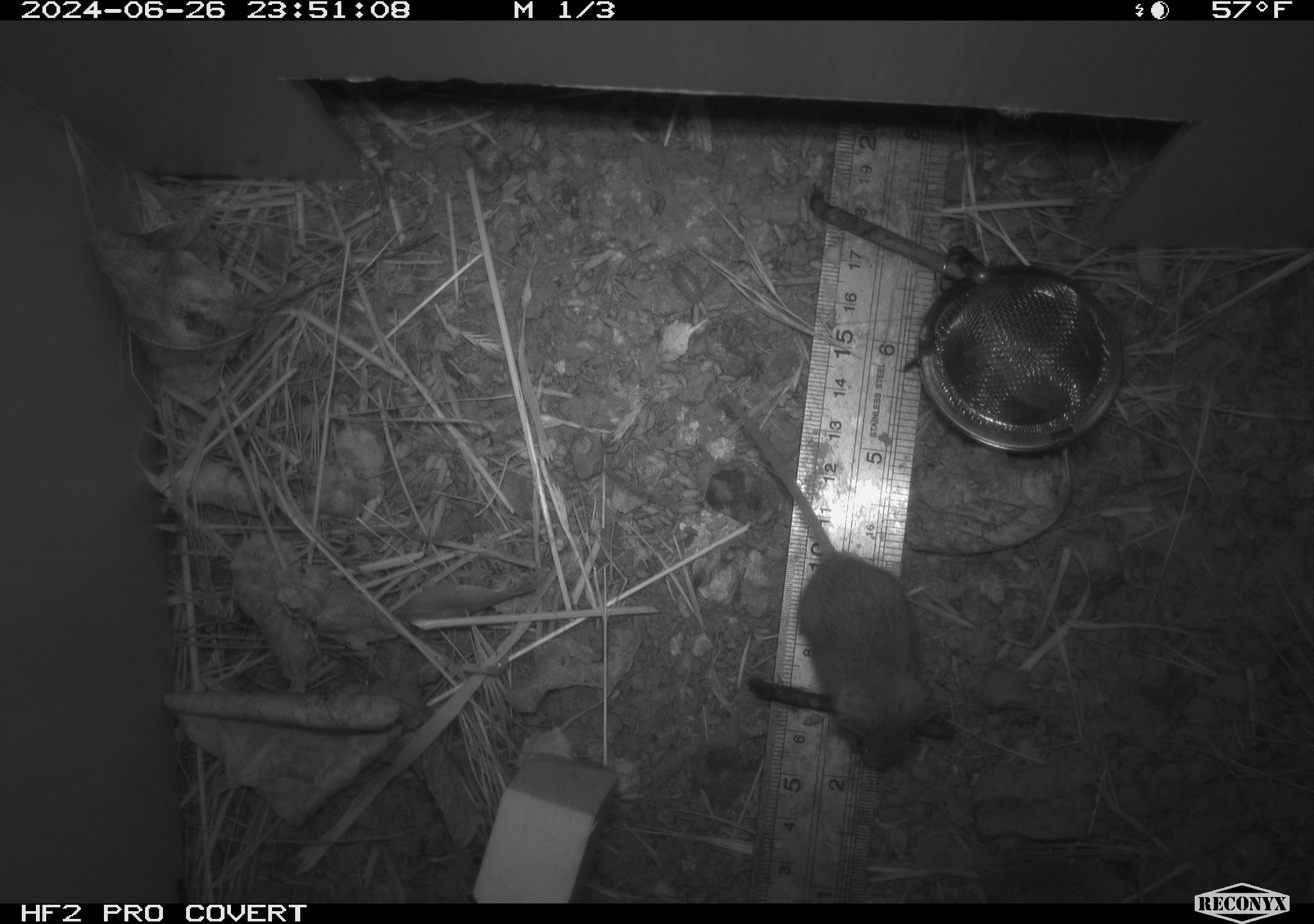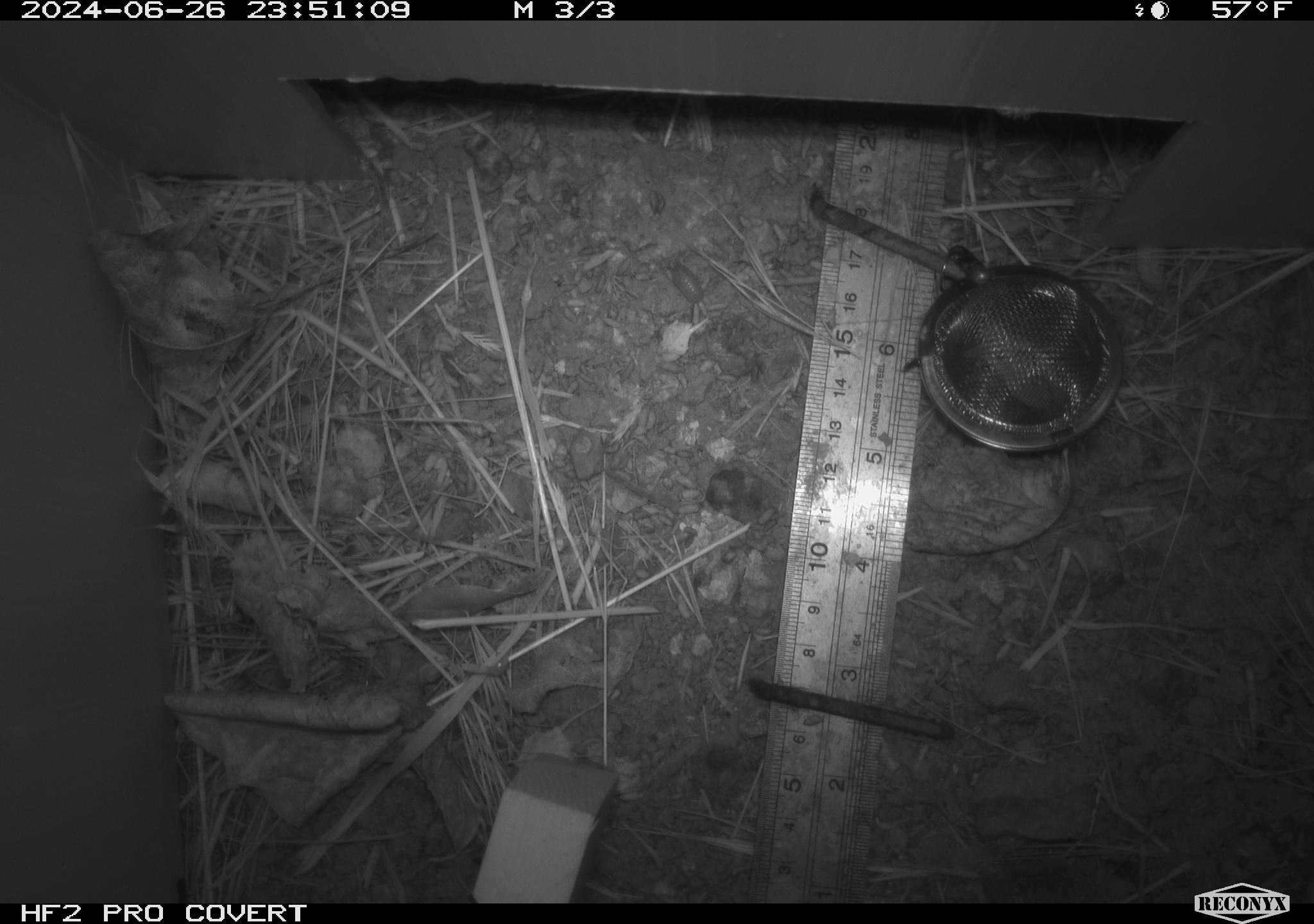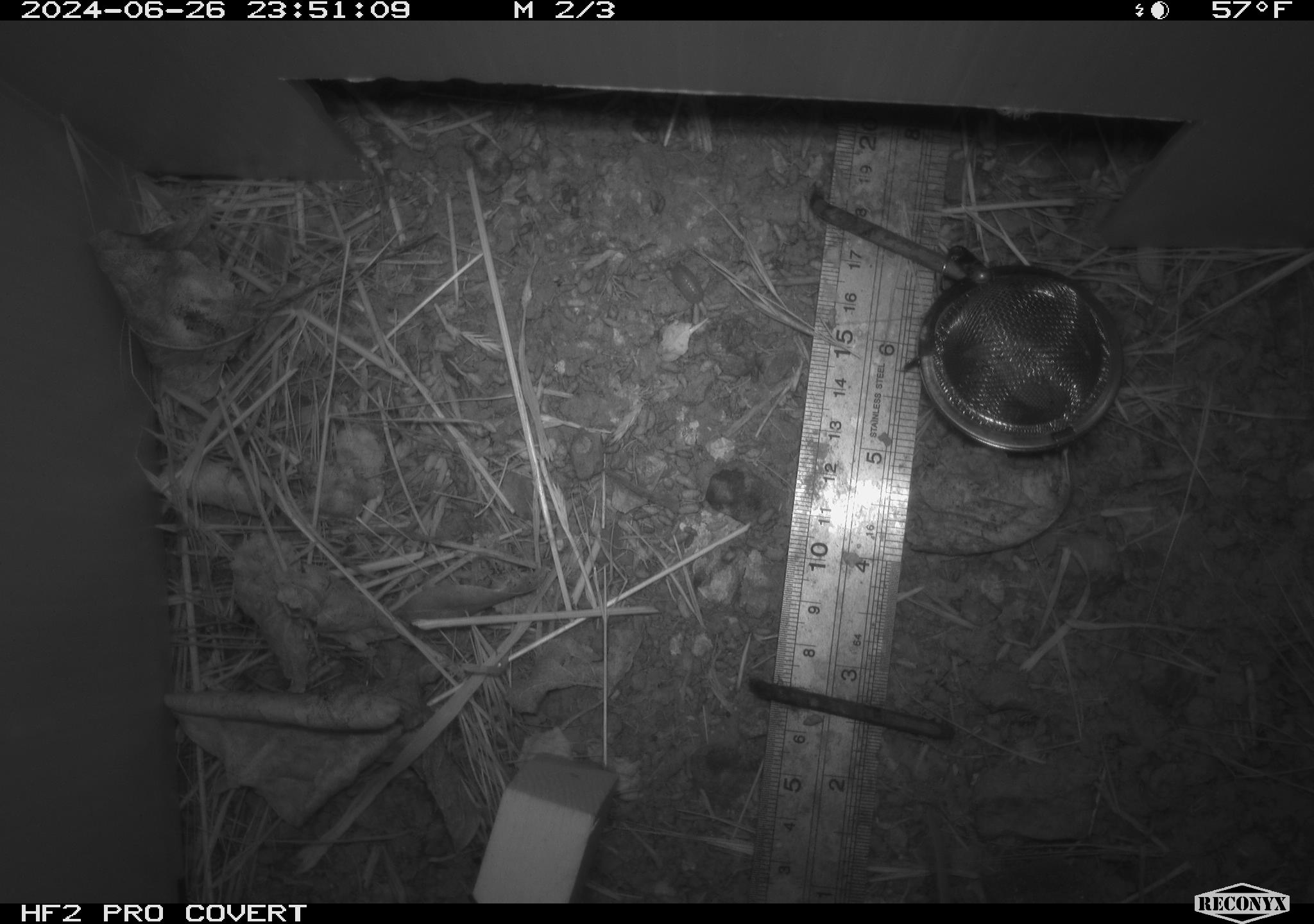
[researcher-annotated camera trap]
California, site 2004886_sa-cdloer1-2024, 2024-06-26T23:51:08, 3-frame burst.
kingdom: Animalia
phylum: Chordata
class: Mammalia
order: Rodentia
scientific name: Rodentia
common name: mouse species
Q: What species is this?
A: Mouse species (Rodentia).